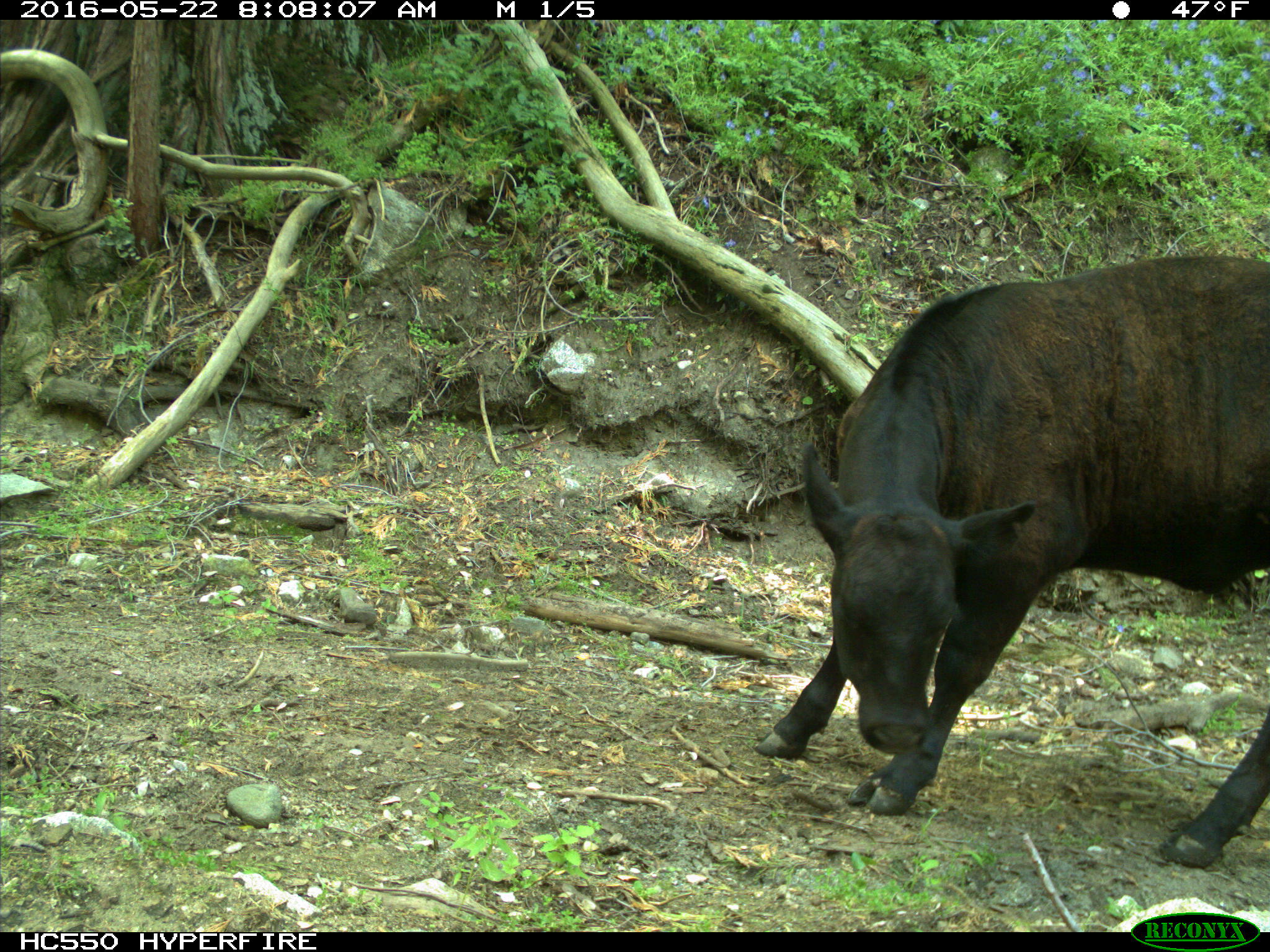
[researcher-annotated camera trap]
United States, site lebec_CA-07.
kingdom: Animalia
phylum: Chordata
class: Mammalia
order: Artiodactyla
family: Bovidae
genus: Bos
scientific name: Bos taurus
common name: domestic cow